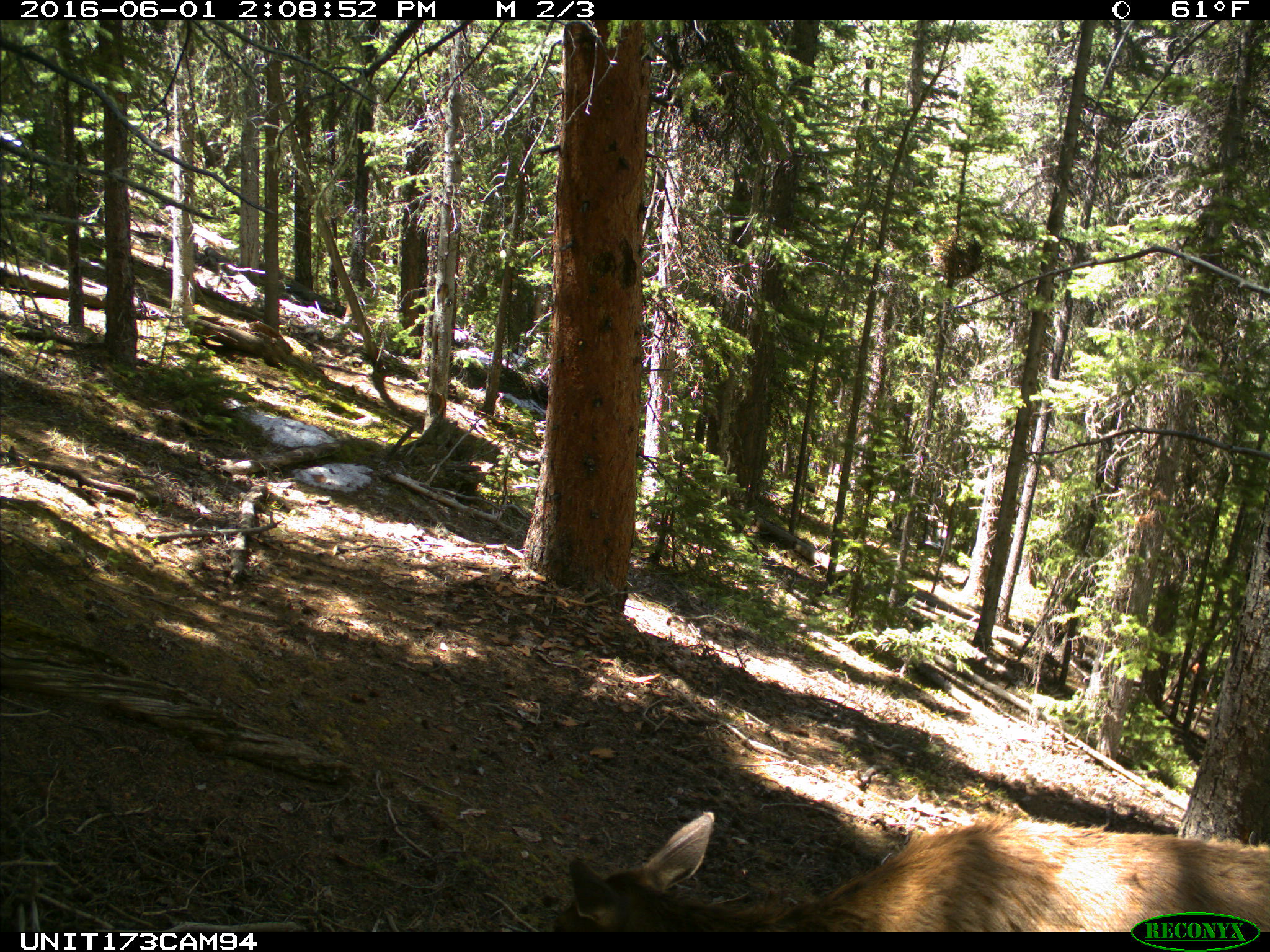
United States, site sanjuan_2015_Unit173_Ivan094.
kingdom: Animalia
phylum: Chordata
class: Mammalia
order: Artiodactyla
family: Cervidae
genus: Cervus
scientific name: Cervus elaphus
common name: red deer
Cervus elaphus (red deer).